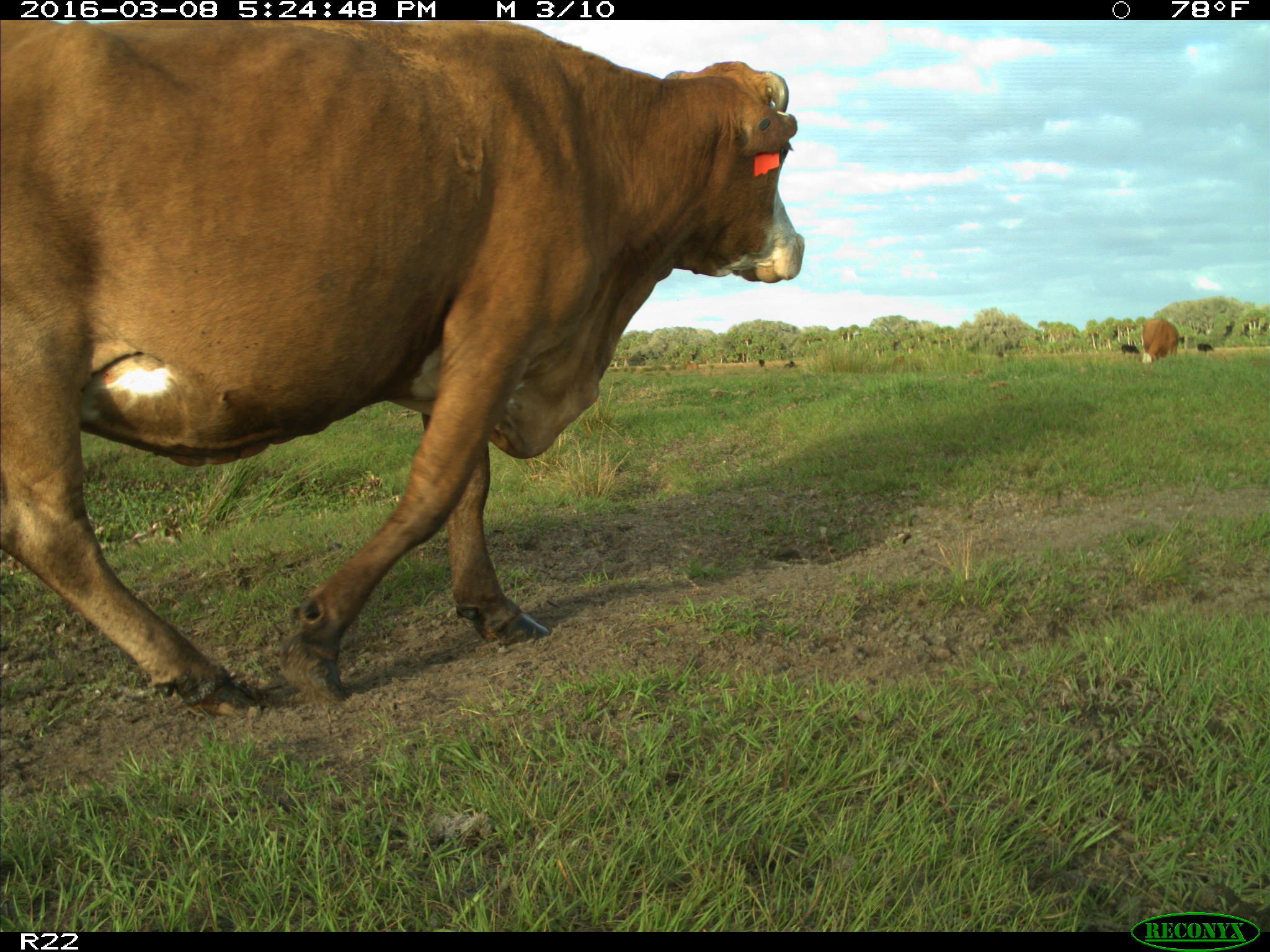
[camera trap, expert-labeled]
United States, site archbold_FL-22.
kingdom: Animalia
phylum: Chordata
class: Mammalia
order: Artiodactyla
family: Bovidae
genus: Bos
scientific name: Bos taurus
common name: domestic cow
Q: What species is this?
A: Bos taurus (domestic cow).